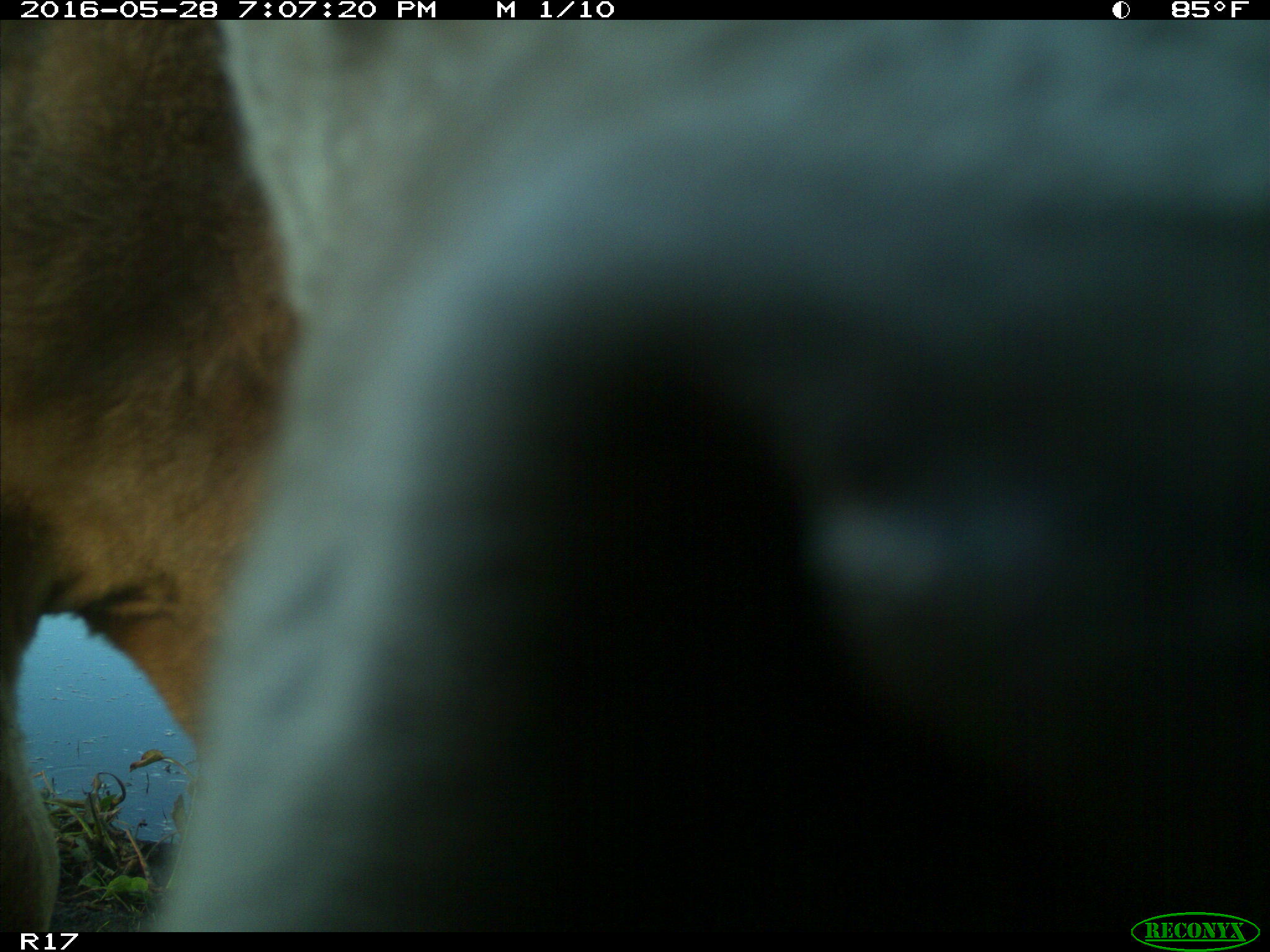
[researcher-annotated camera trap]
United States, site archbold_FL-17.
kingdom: Animalia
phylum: Chordata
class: Mammalia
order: Artiodactyla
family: Bovidae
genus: Bos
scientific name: Bos taurus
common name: domestic cow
Bos taurus (domestic cow).